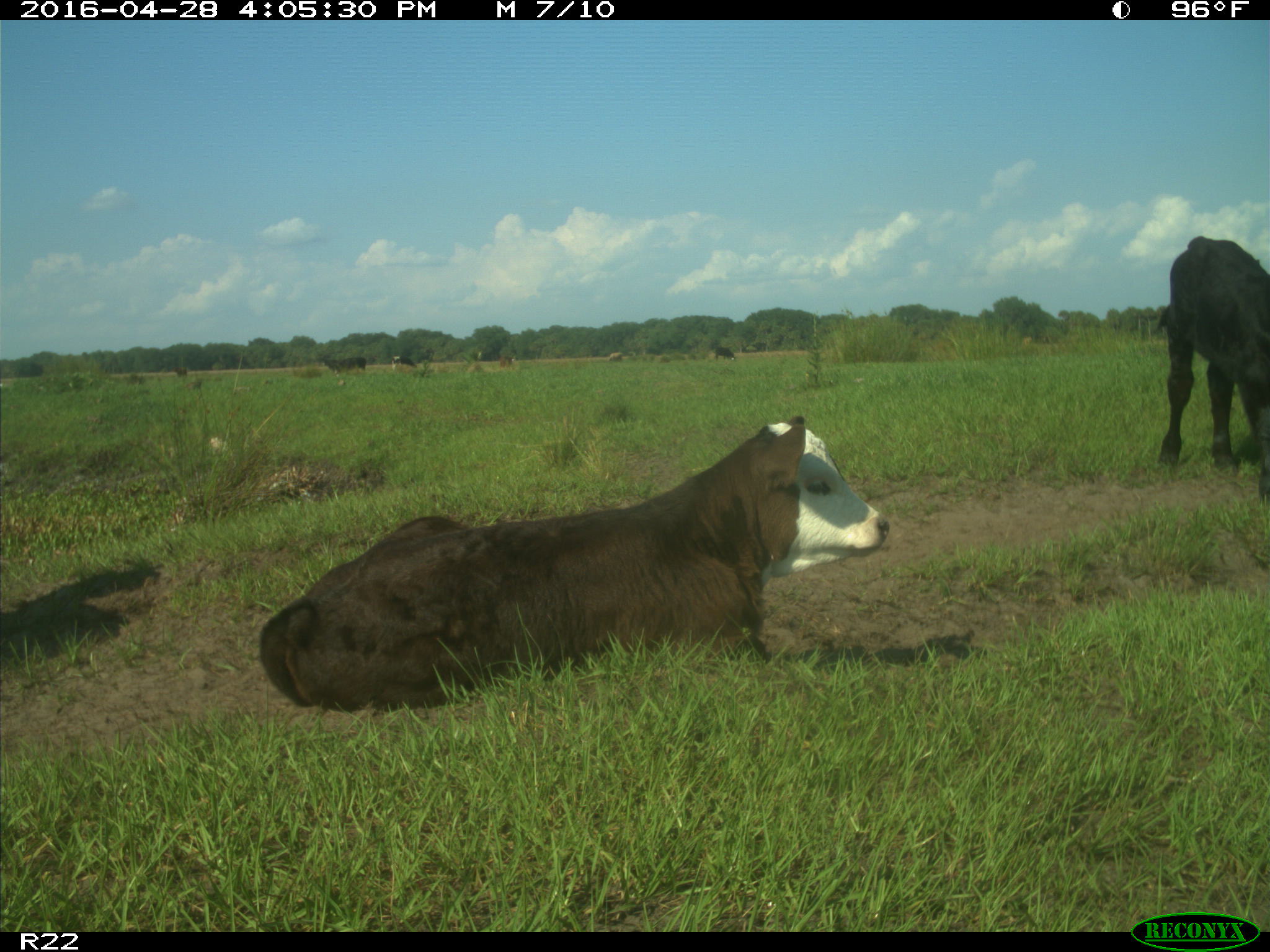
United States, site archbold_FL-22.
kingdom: Animalia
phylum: Chordata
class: Mammalia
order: Artiodactyla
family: Bovidae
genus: Bos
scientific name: Bos taurus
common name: domestic cow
Bos taurus (domestic cow).